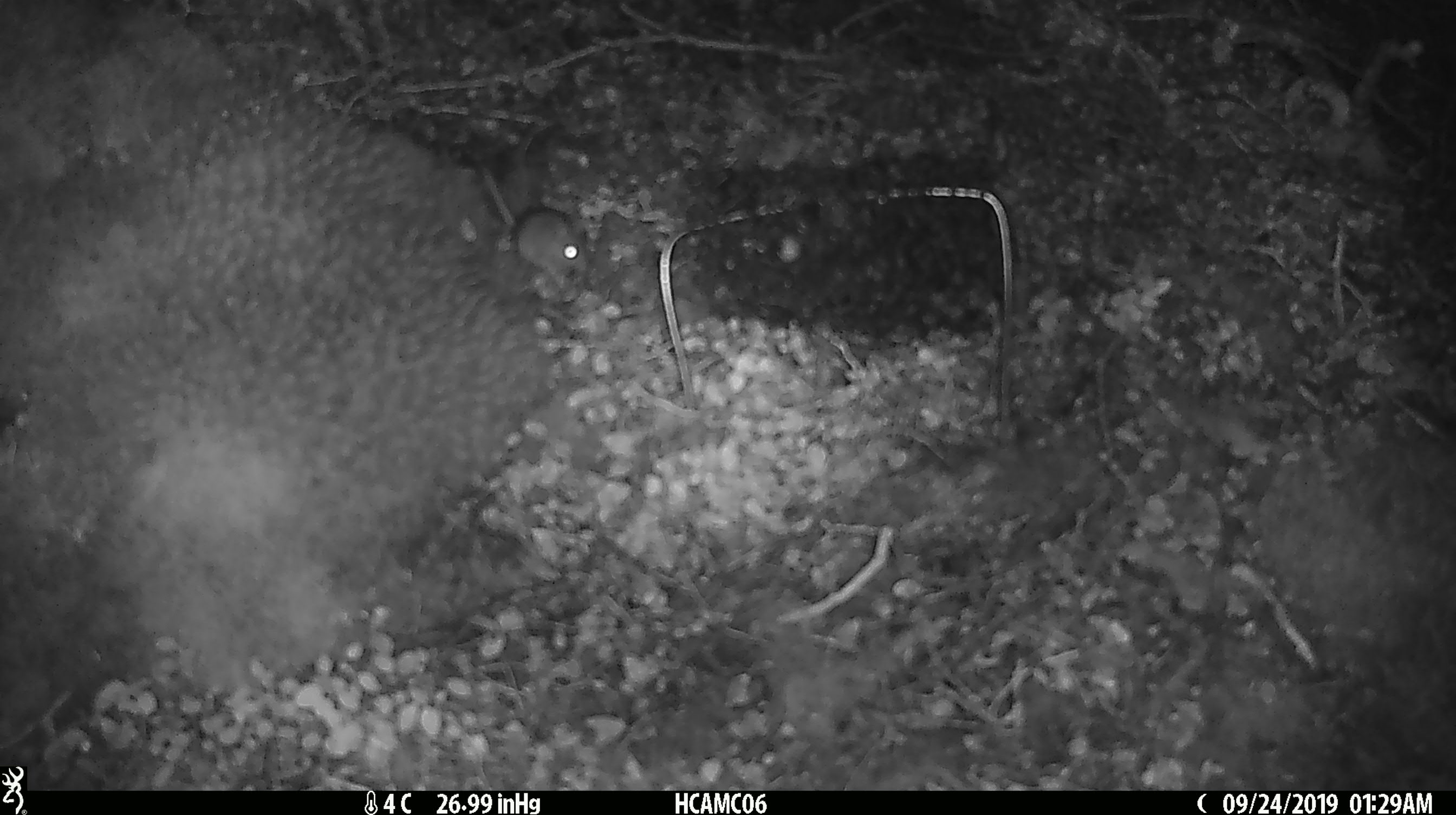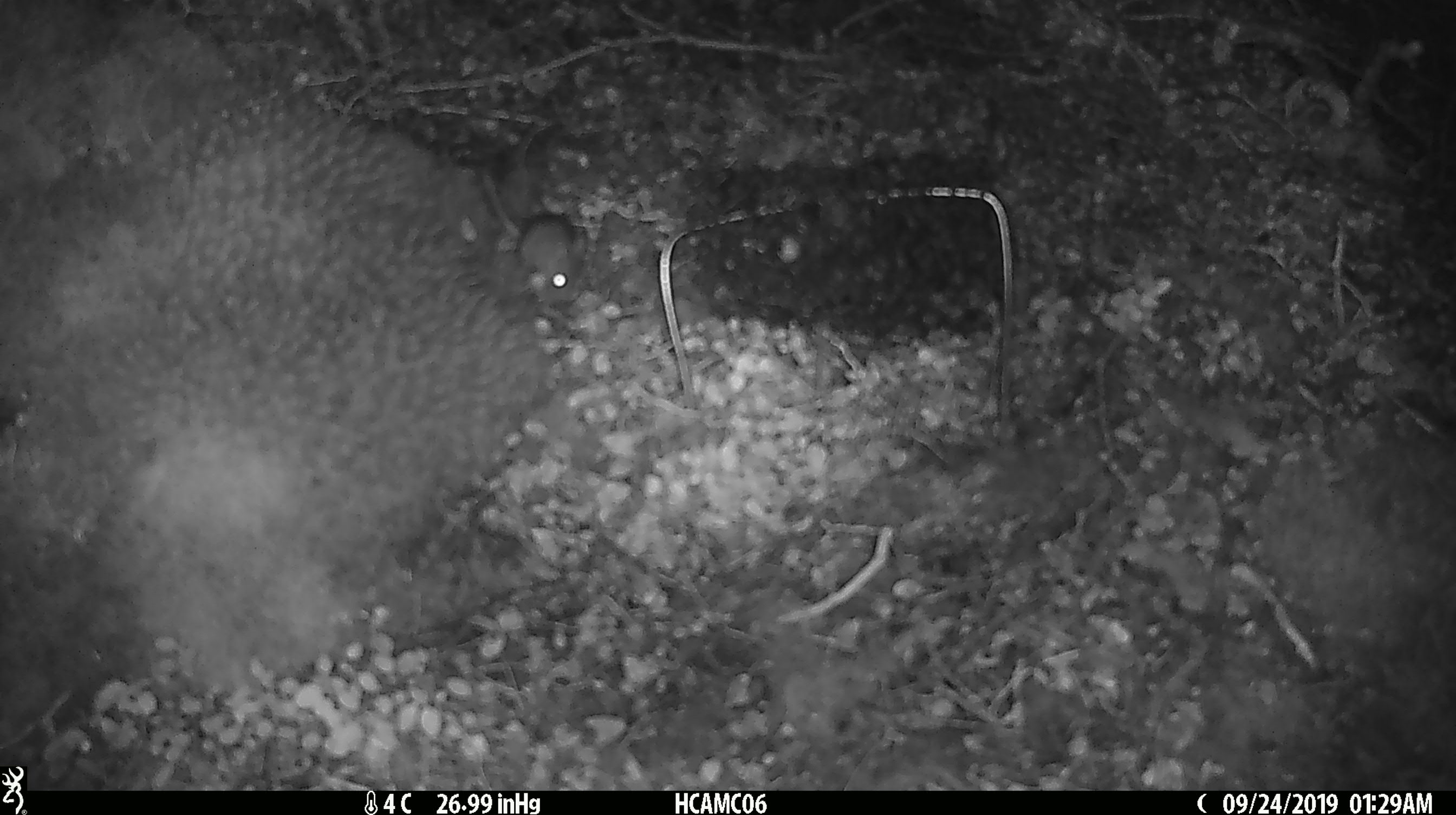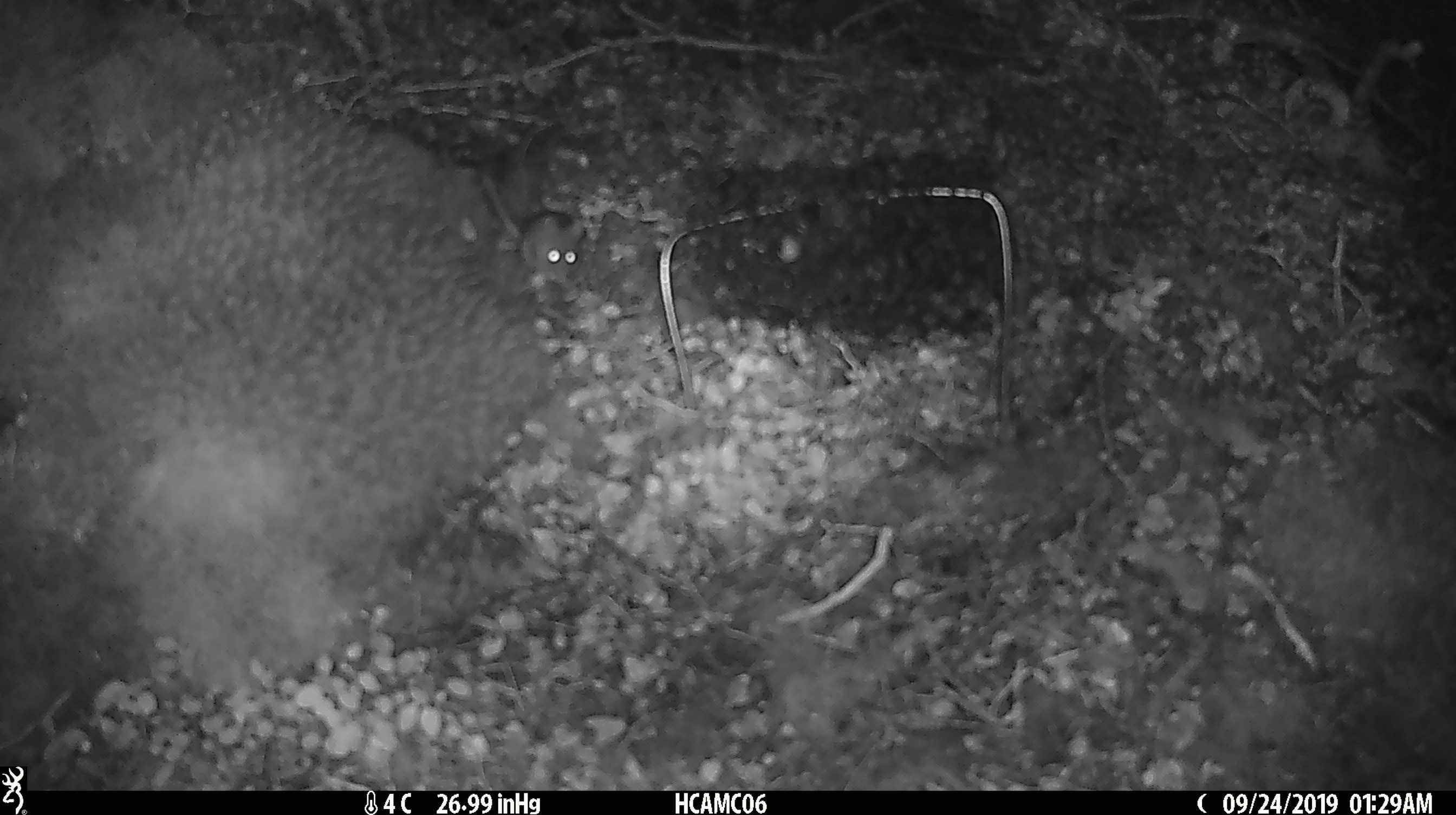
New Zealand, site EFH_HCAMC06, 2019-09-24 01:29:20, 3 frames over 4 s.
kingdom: Animalia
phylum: Chordata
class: Mammalia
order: Rodentia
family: Muridae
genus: Mus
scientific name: Mus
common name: mouse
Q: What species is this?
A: Mouse (Mus).